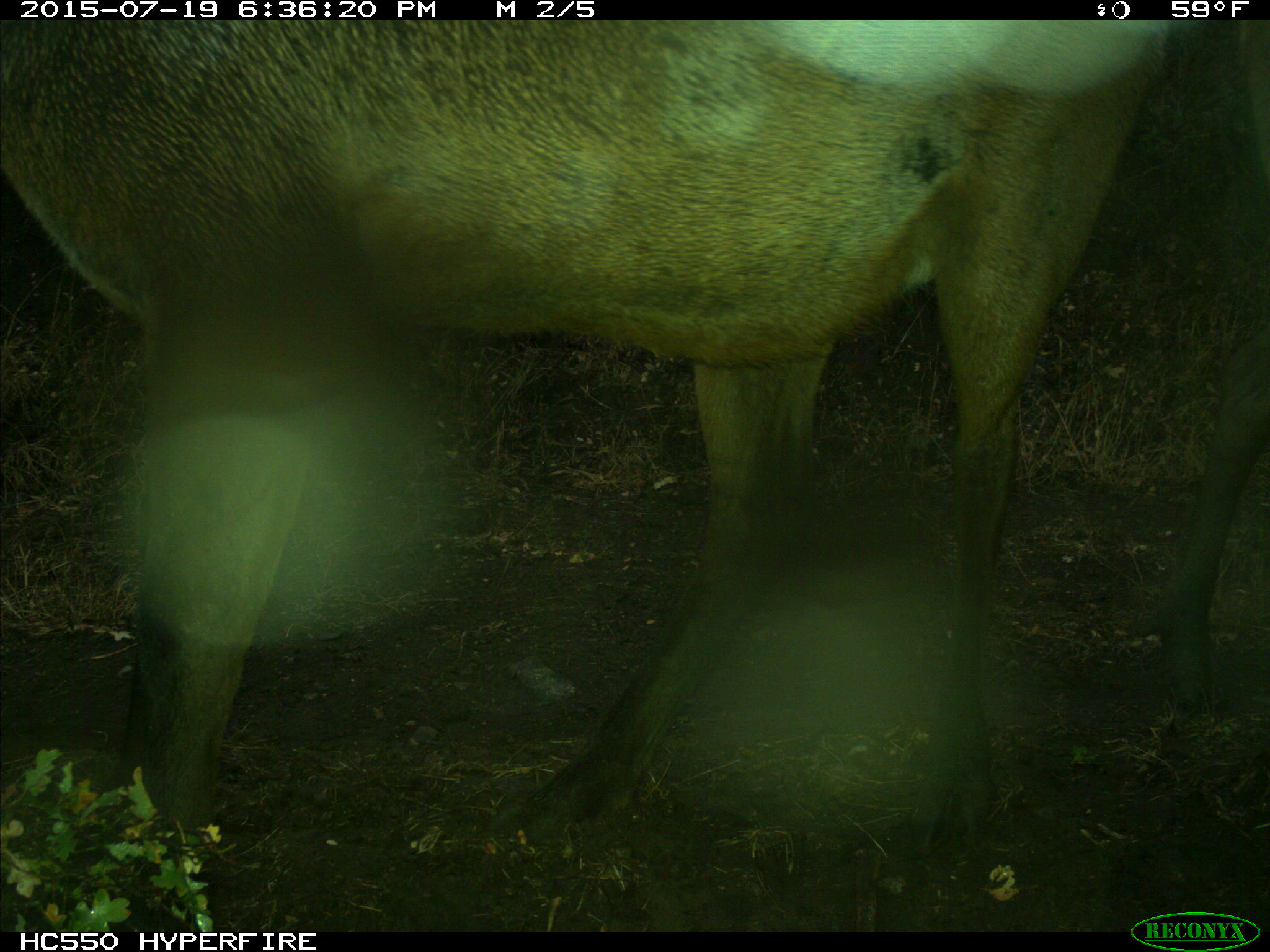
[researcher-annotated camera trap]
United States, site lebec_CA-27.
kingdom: Animalia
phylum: Chordata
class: Mammalia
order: Artiodactyla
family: Cervidae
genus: Cervus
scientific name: Cervus canadensis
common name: elk